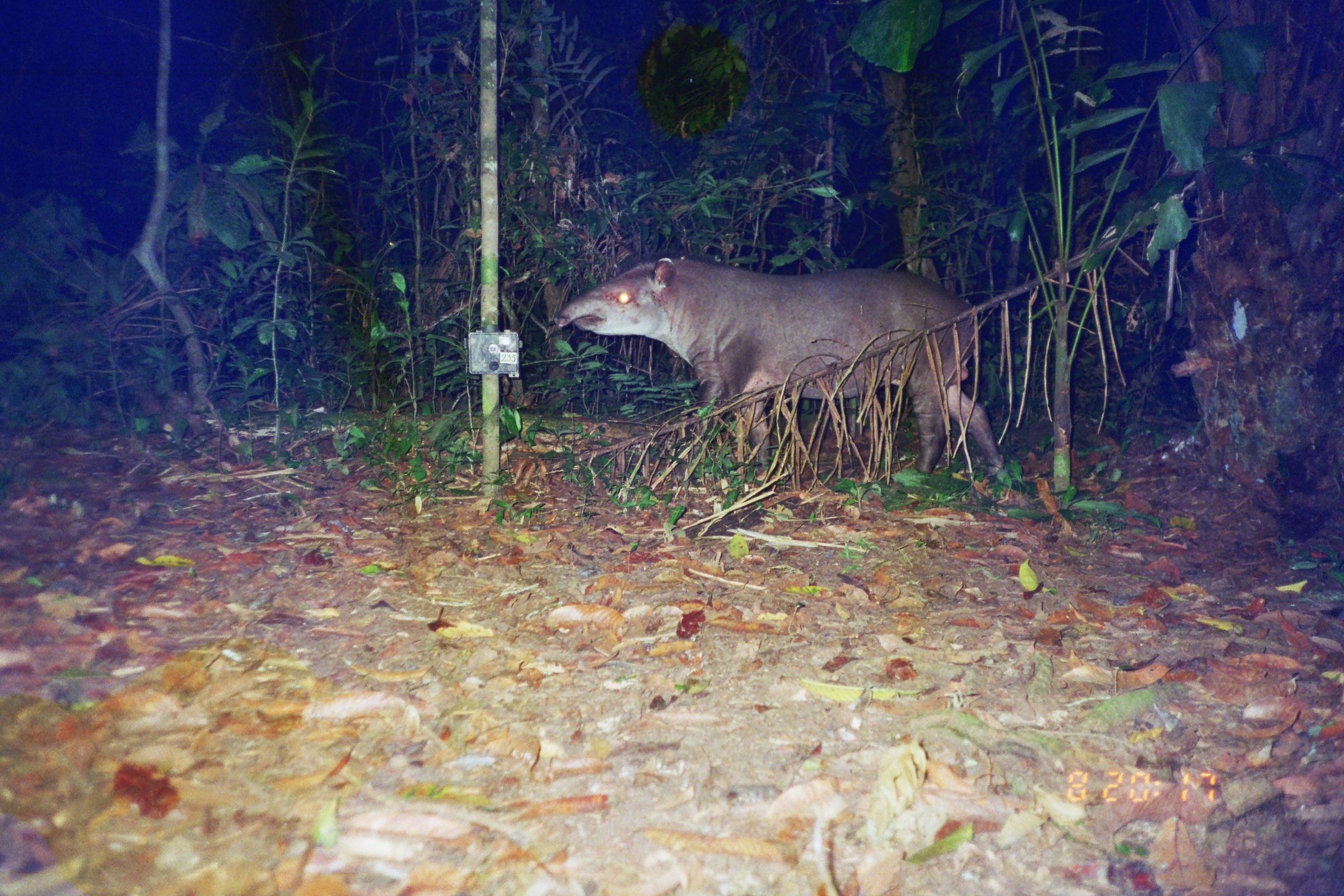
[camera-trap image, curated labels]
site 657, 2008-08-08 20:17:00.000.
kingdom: Animalia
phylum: Chordata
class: Mammalia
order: Perissodactyla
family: Tapiridae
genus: Tapirus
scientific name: Tapirus terrestris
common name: south american tapir